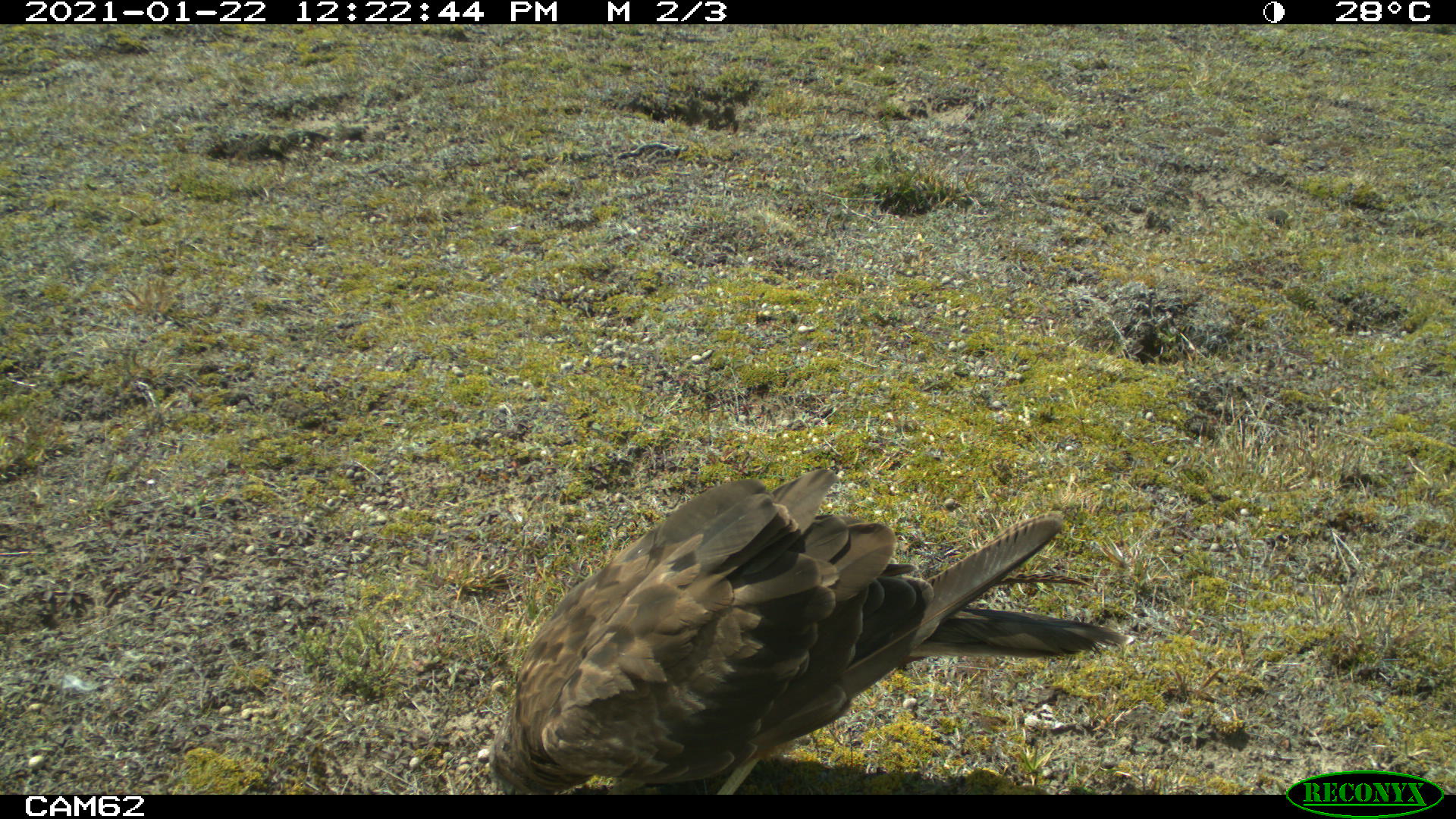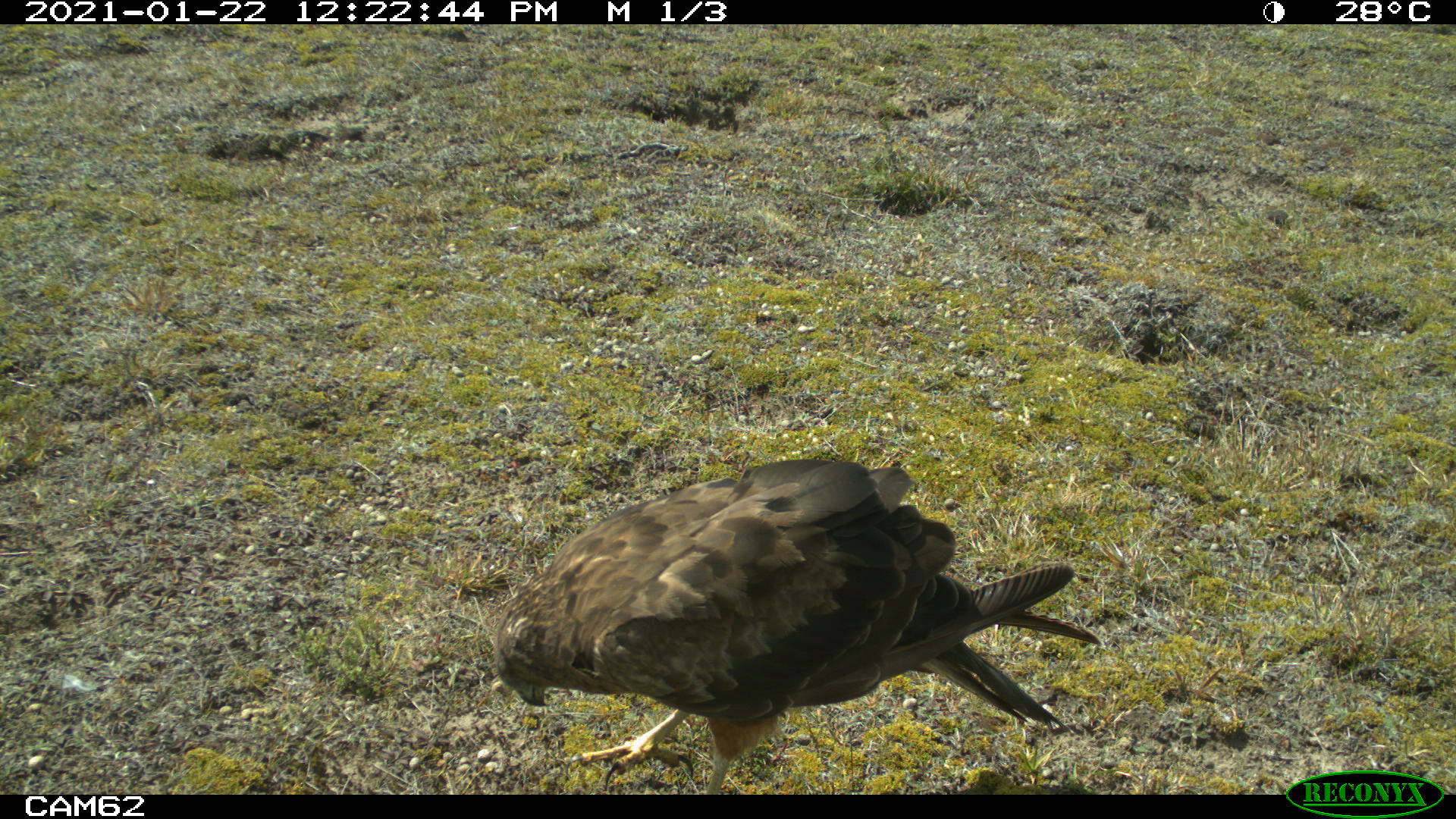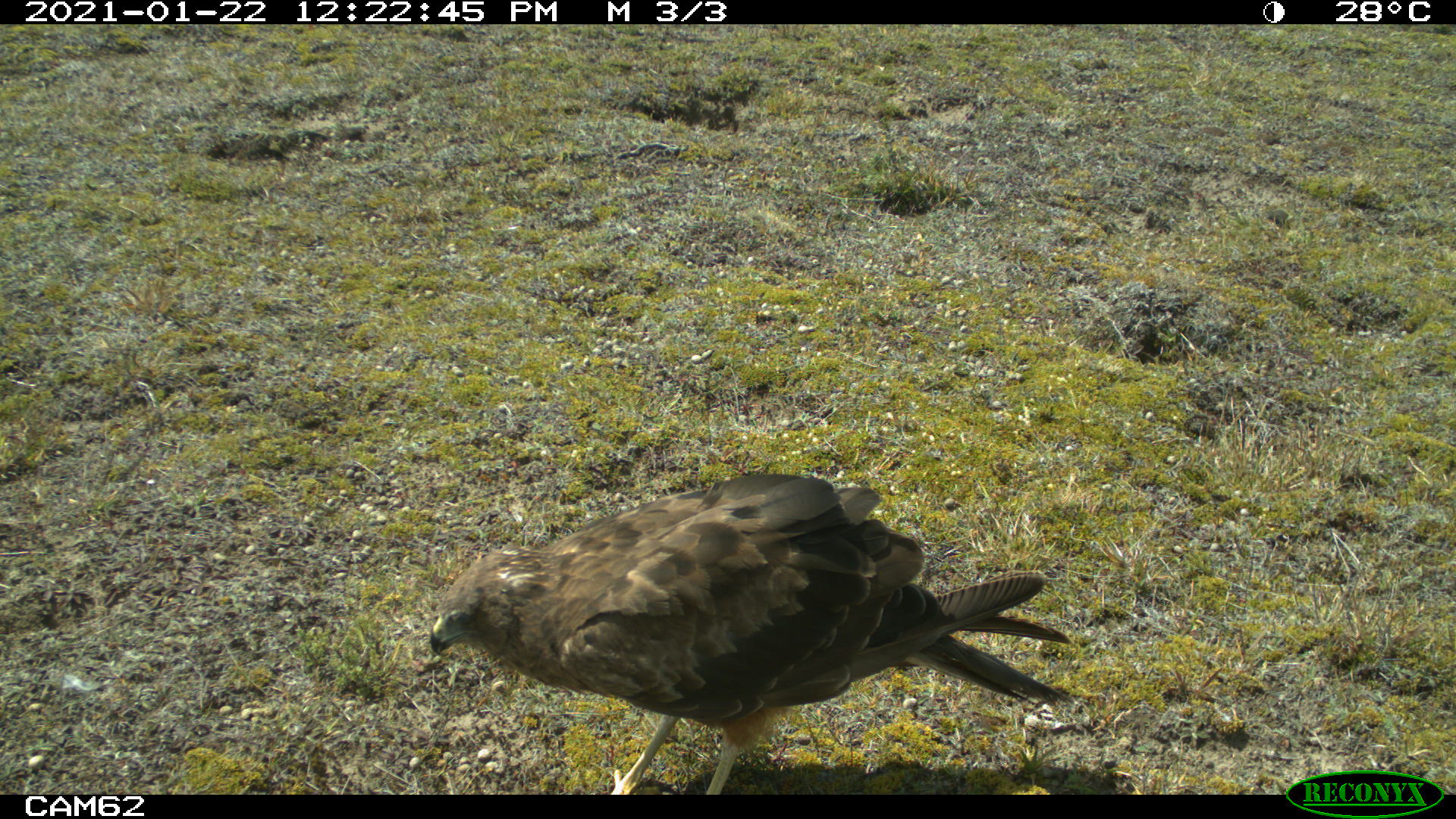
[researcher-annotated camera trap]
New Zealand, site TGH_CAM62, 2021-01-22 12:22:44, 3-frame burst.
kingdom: Animalia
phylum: Chordata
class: Aves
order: Accipitriformes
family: Accipitridae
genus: Circus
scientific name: Circus approximans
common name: swamp harrier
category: harrier